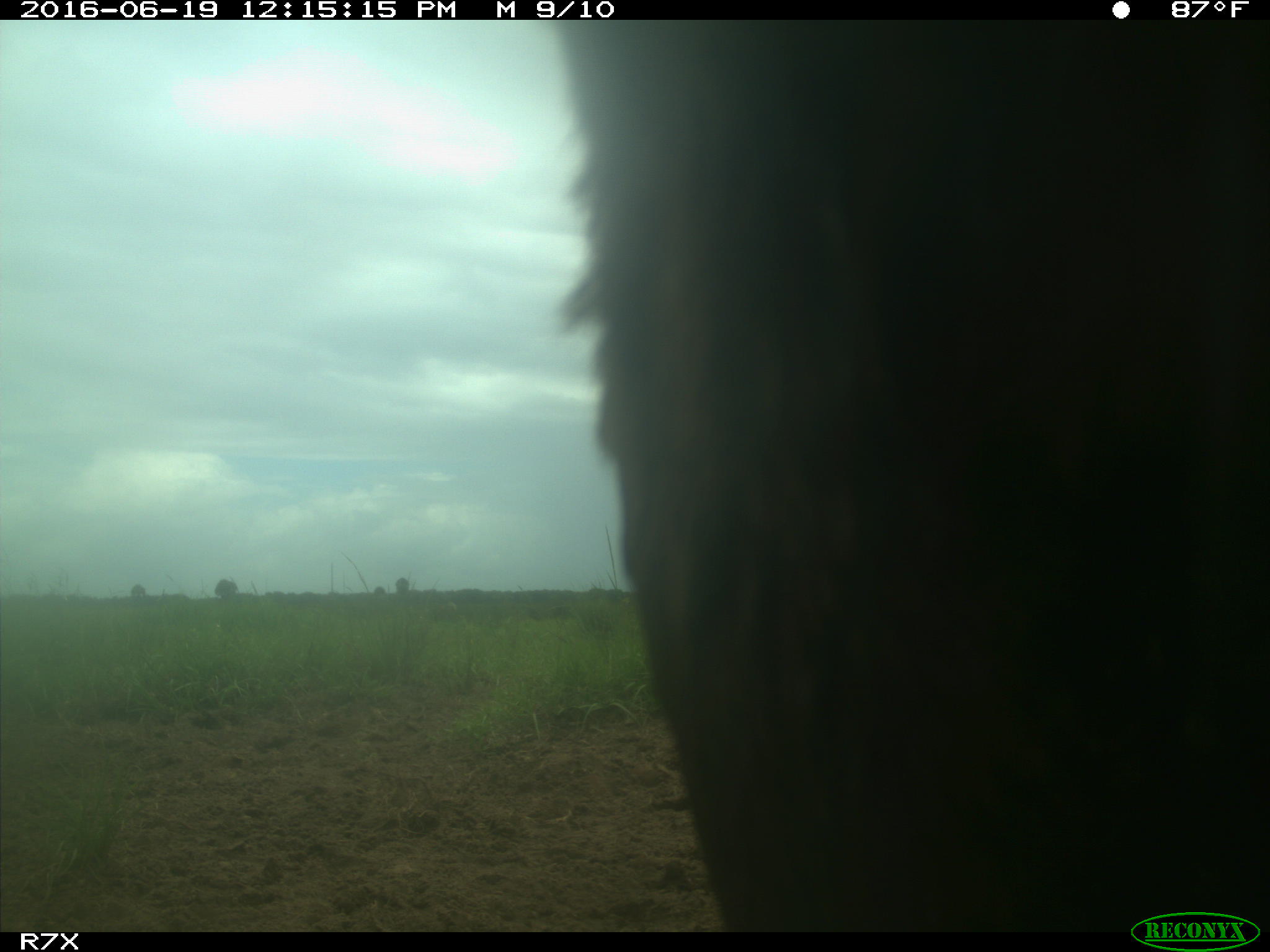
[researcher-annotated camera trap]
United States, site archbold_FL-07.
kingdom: Animalia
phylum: Chordata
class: Mammalia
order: Artiodactyla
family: Bovidae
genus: Bos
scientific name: Bos taurus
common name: domestic cow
Bos taurus (domestic cow).